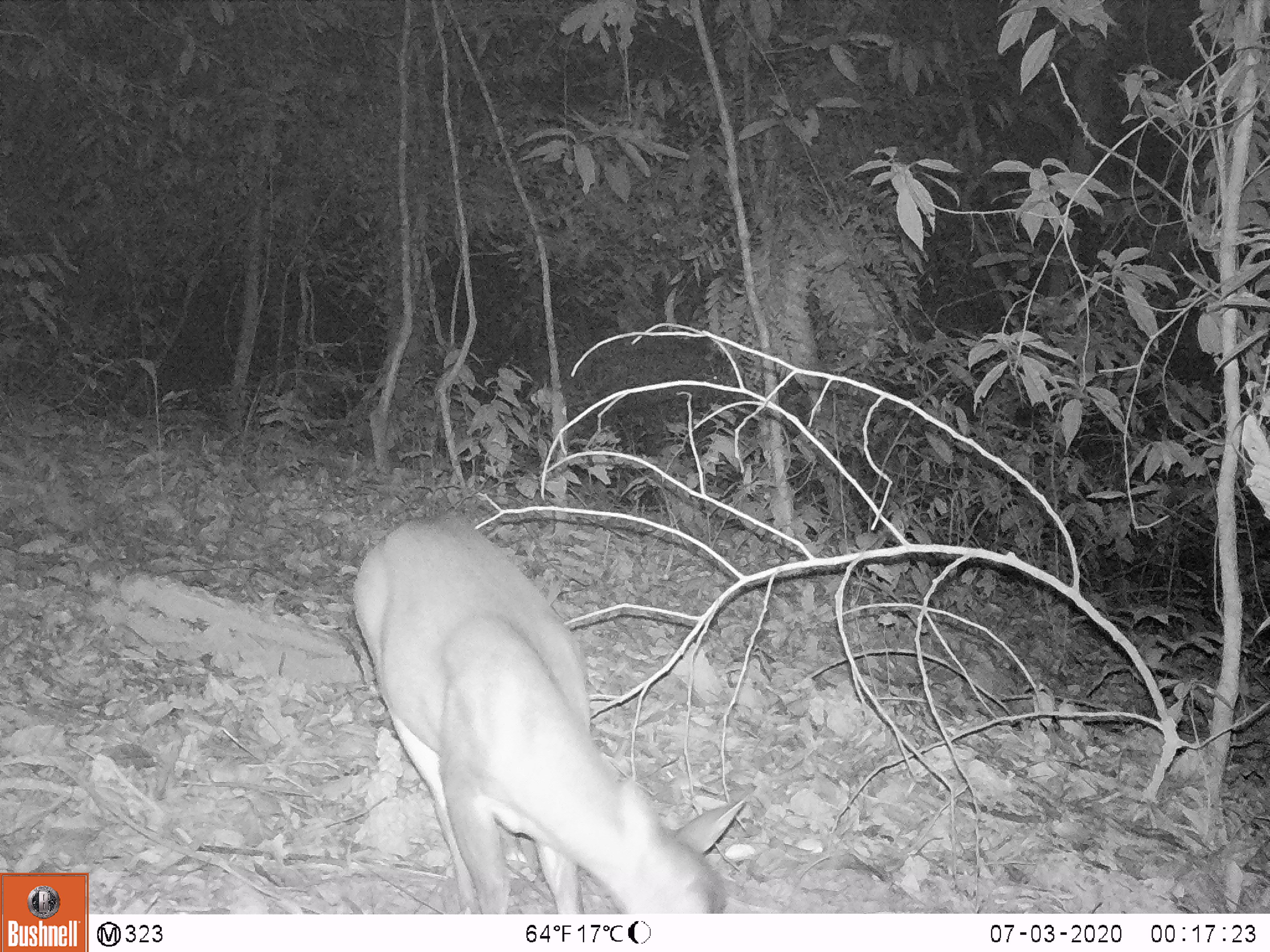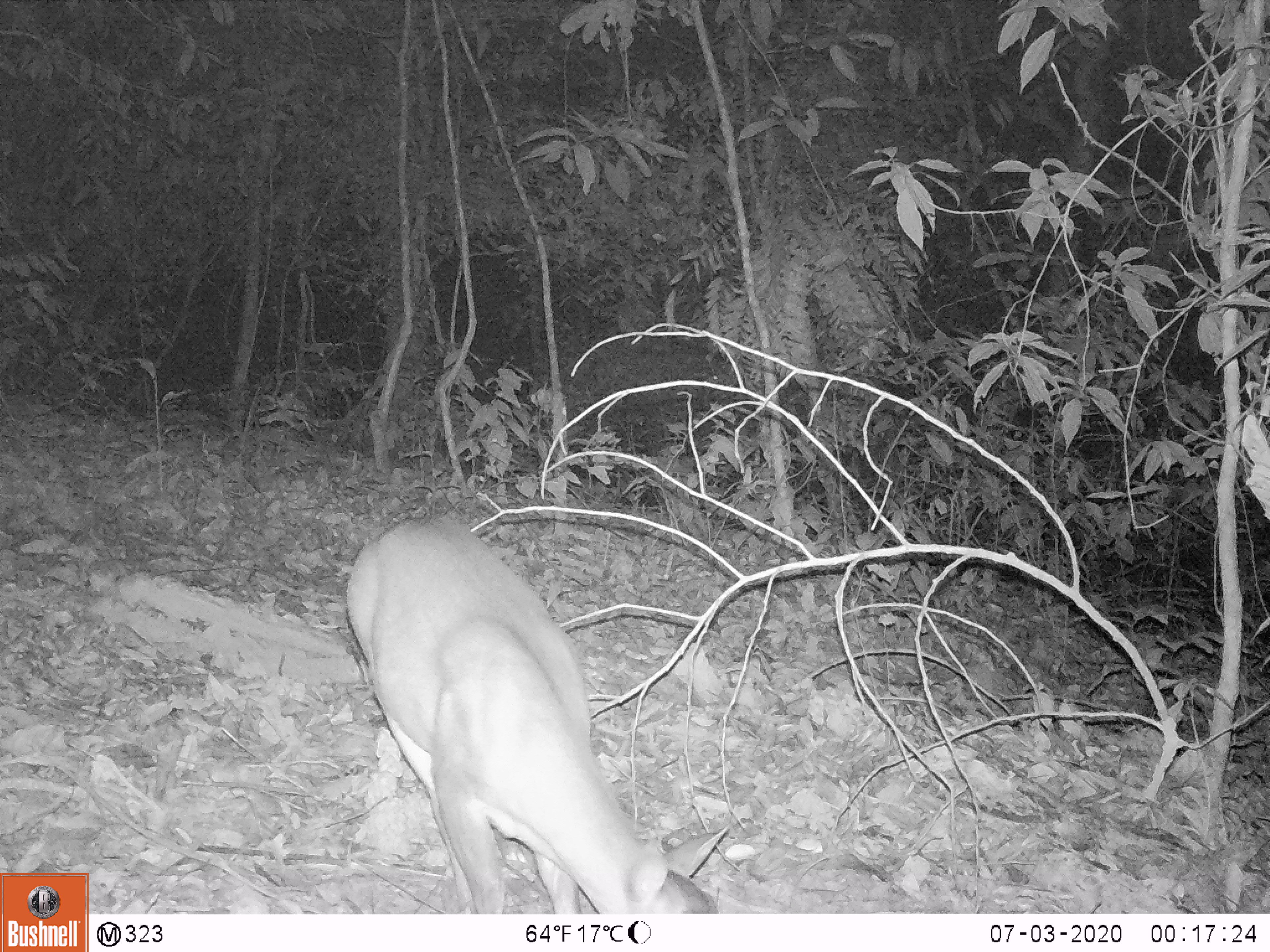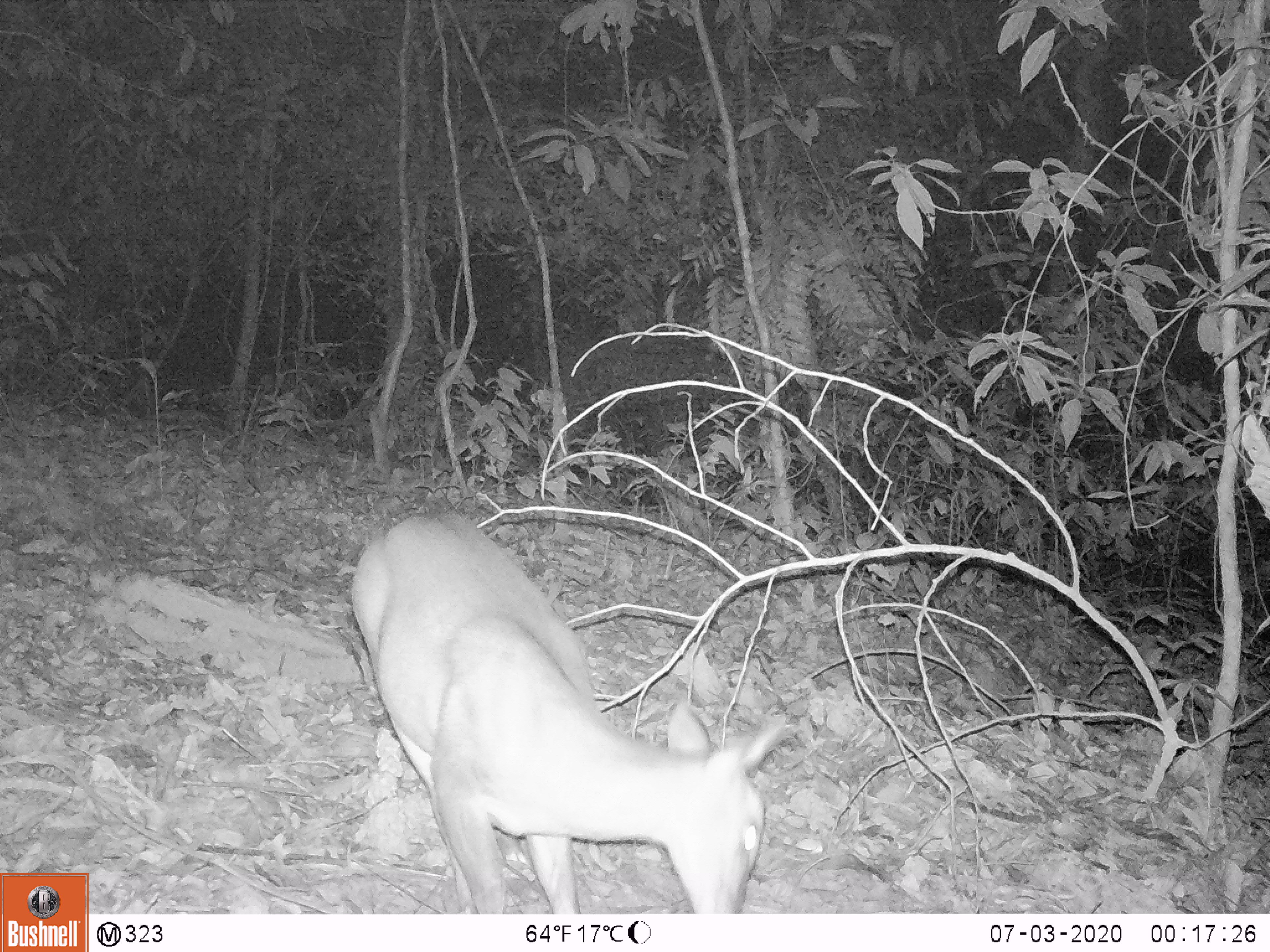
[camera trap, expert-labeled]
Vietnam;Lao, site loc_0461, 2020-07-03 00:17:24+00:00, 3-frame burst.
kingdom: Animalia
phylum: Chordata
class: Mammalia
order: Artiodactyla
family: Cervidae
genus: Muntiacus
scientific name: Muntiacus vuquangensis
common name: large-antlered muntjac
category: large antlered muntjac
Large antlered muntjac (large-antlered muntjac) (Muntiacus vuquangensis). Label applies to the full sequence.